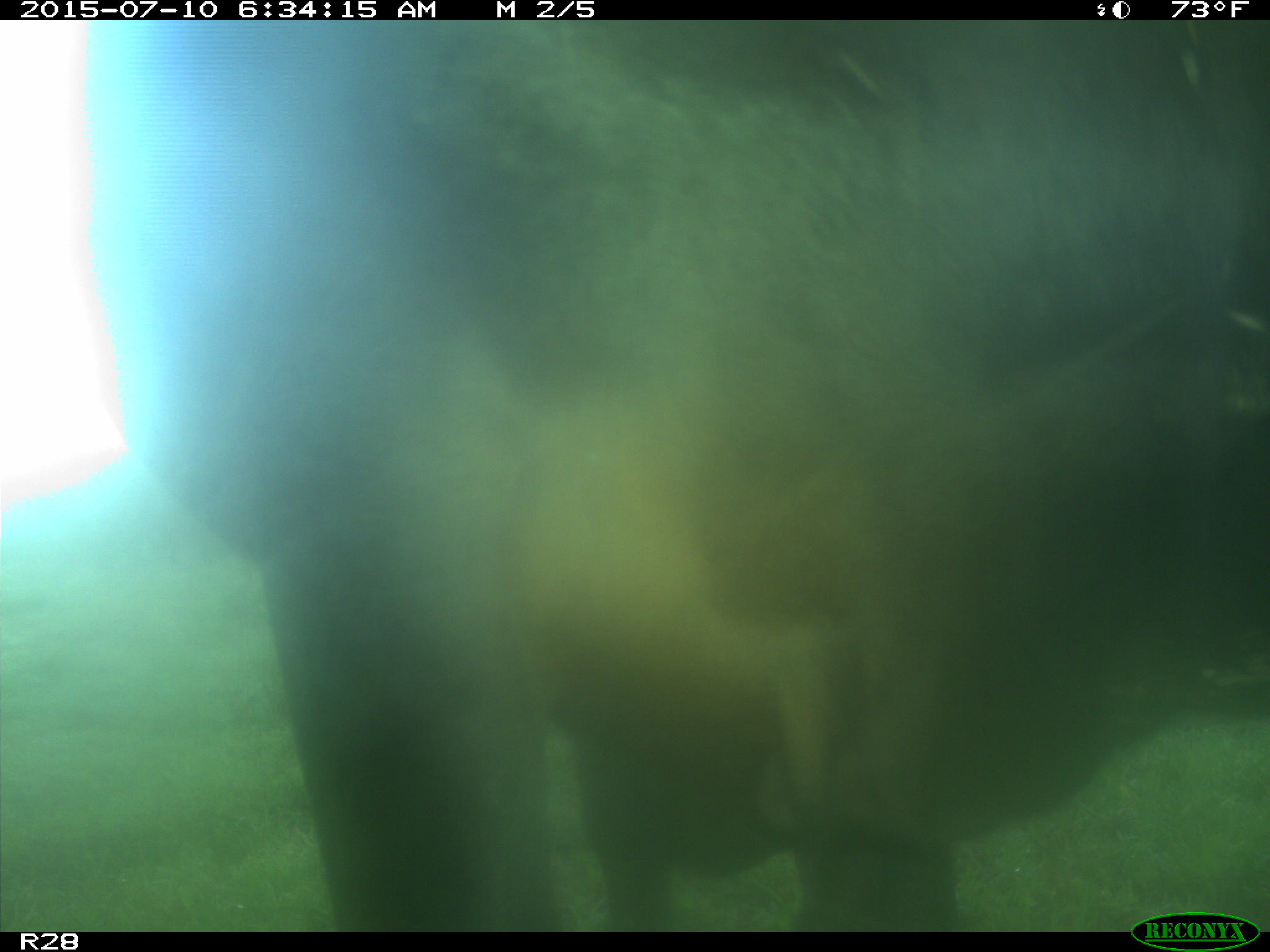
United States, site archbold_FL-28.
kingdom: Animalia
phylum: Chordata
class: Mammalia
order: Artiodactyla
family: Bovidae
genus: Bos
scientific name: Bos taurus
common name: domestic cow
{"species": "Bos taurus (domestic cow)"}